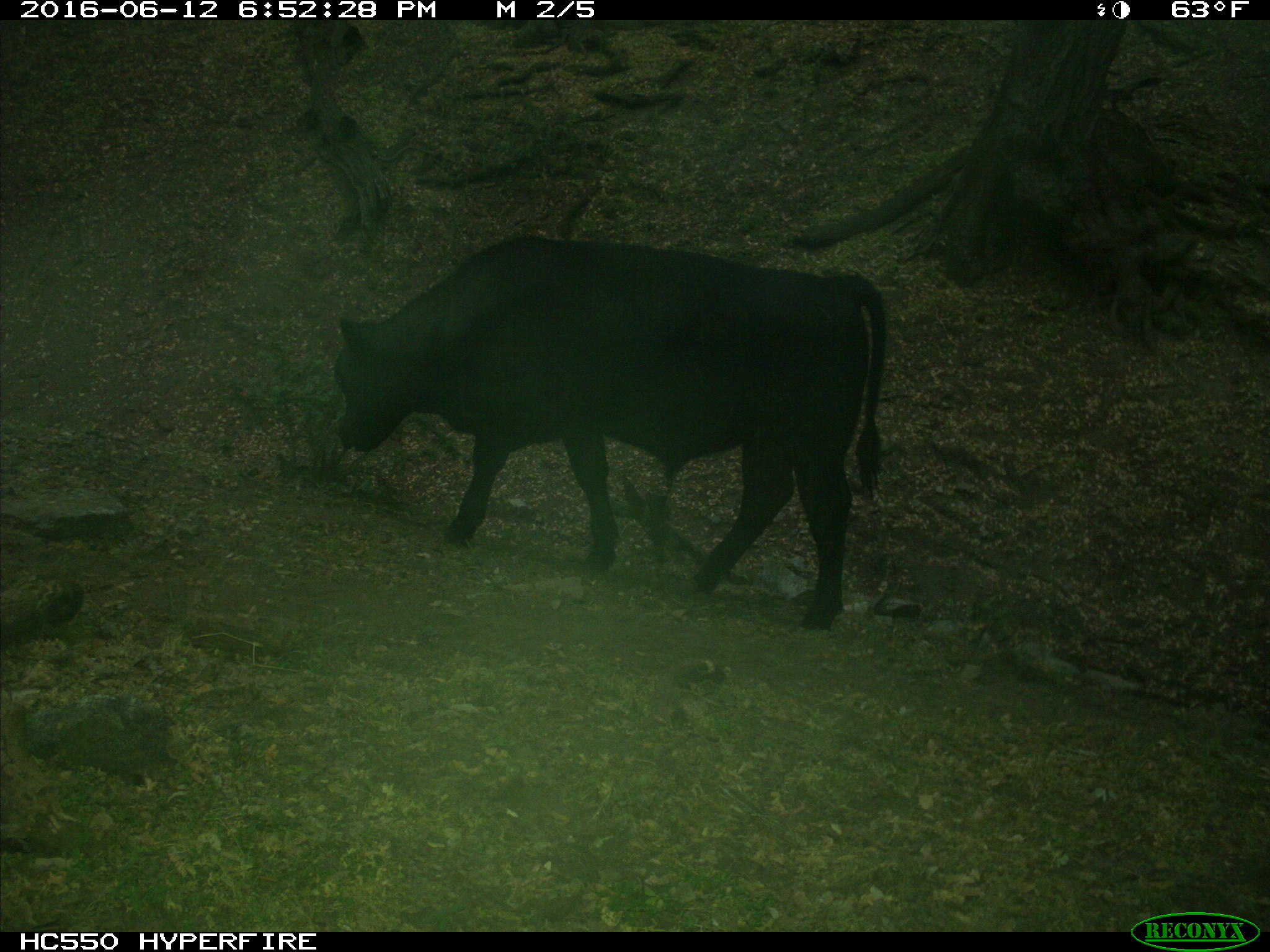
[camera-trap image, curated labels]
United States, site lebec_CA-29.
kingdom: Animalia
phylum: Chordata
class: Mammalia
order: Artiodactyla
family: Bovidae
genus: Bos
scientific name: Bos taurus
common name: domestic cow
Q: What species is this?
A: Bos taurus (domestic cow).